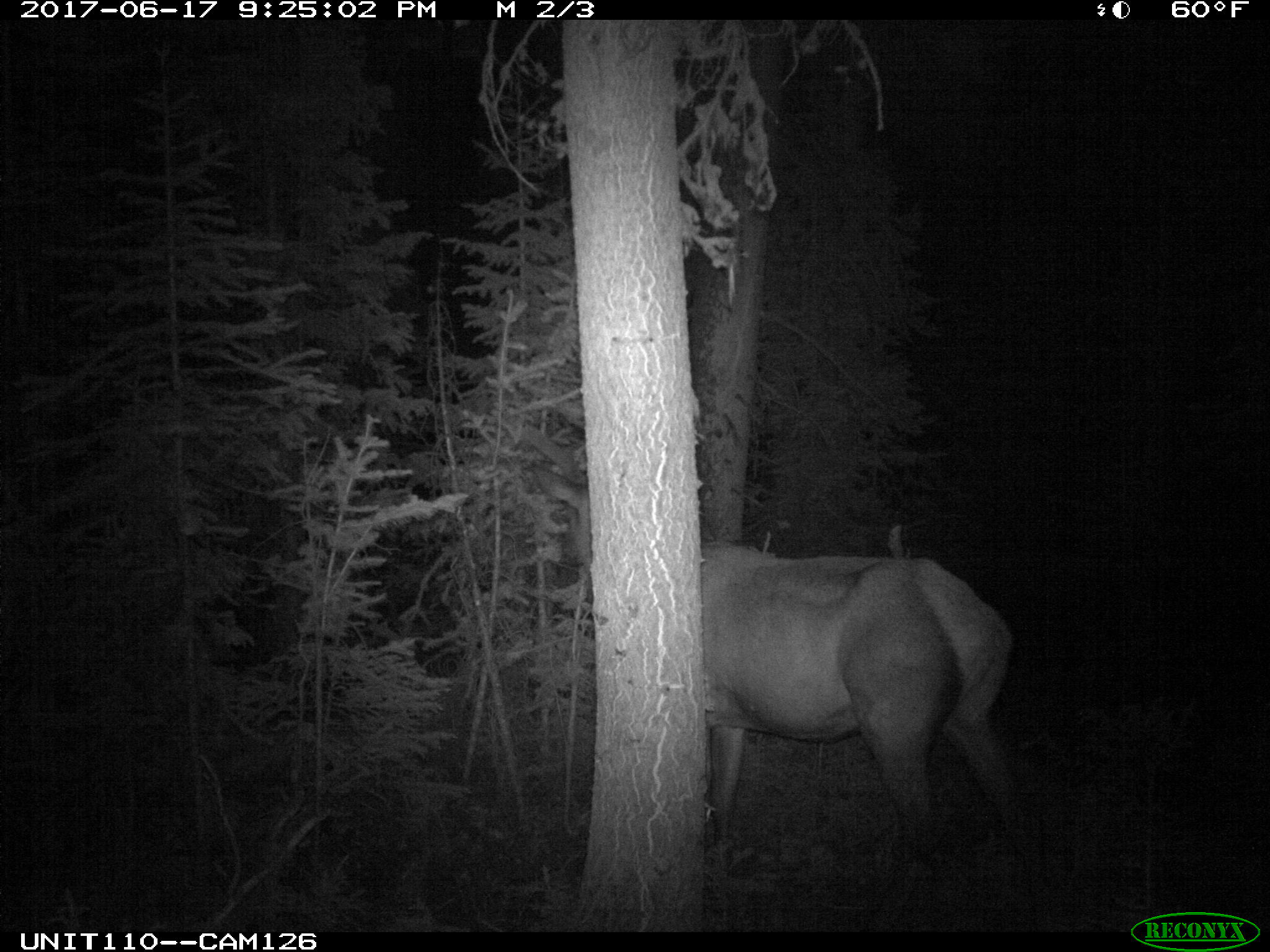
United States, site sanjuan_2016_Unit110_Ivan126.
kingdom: Animalia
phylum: Chordata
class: Mammalia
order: Artiodactyla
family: Cervidae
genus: Cervus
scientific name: Cervus elaphus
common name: red deer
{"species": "Cervus elaphus (red deer)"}